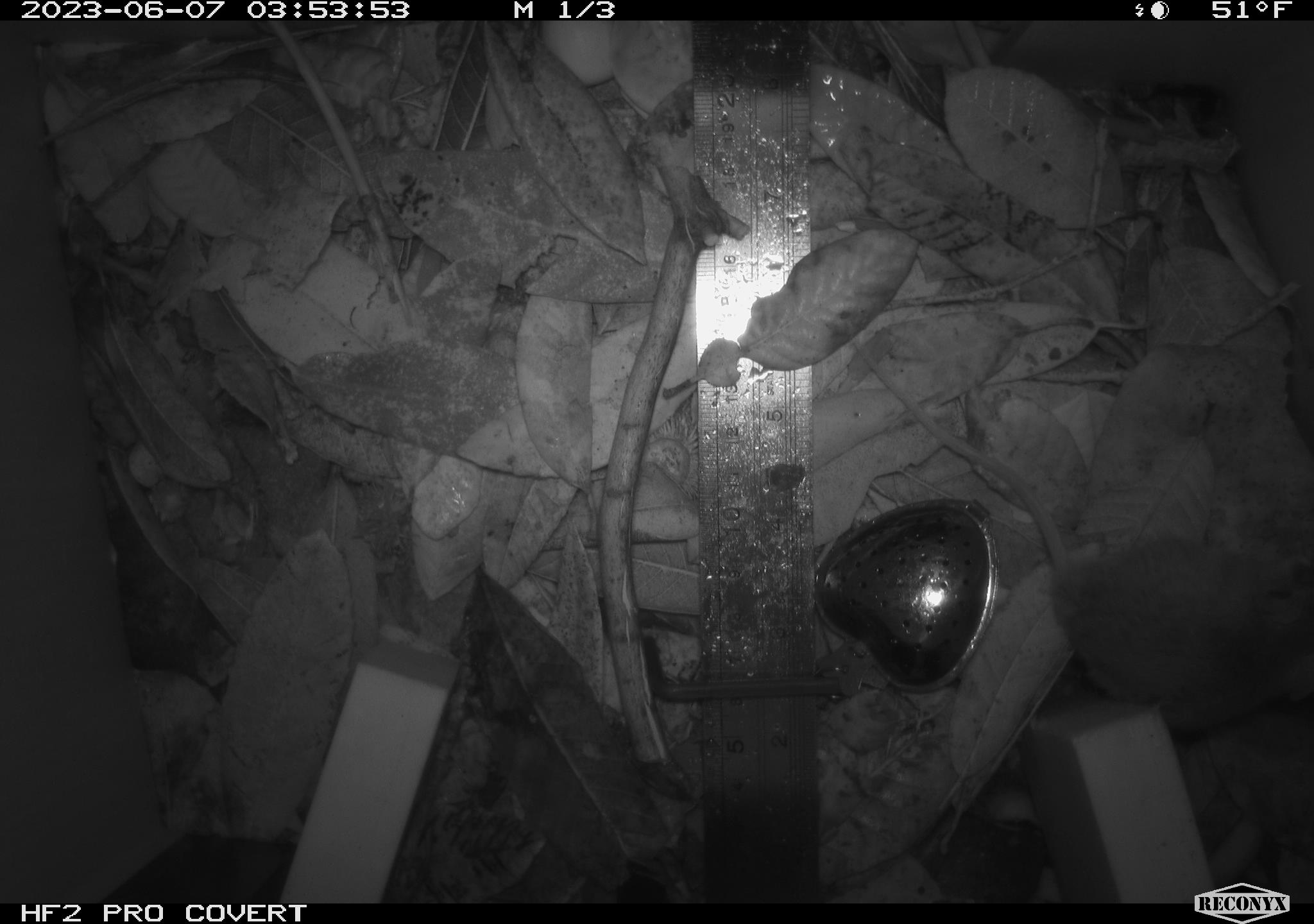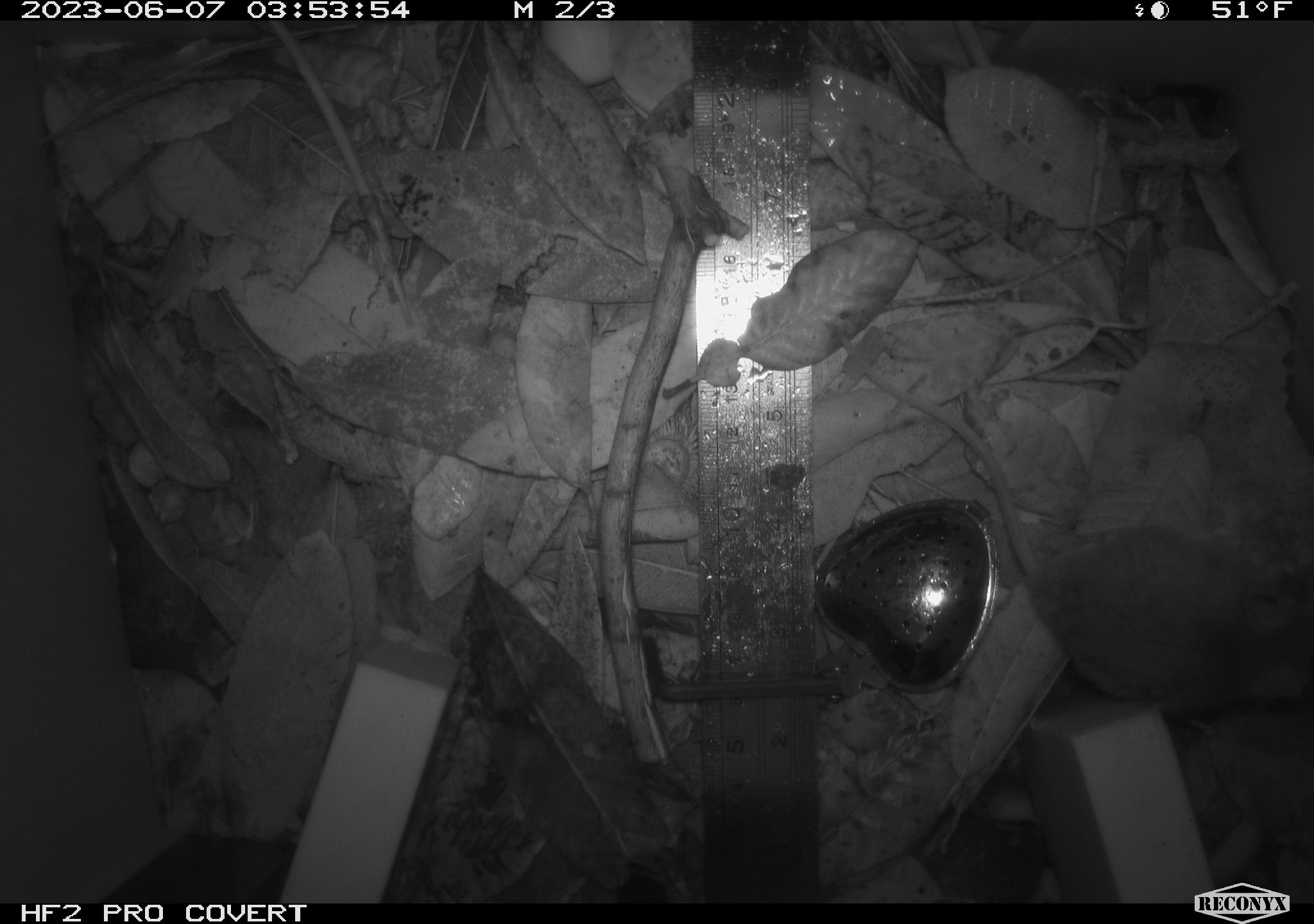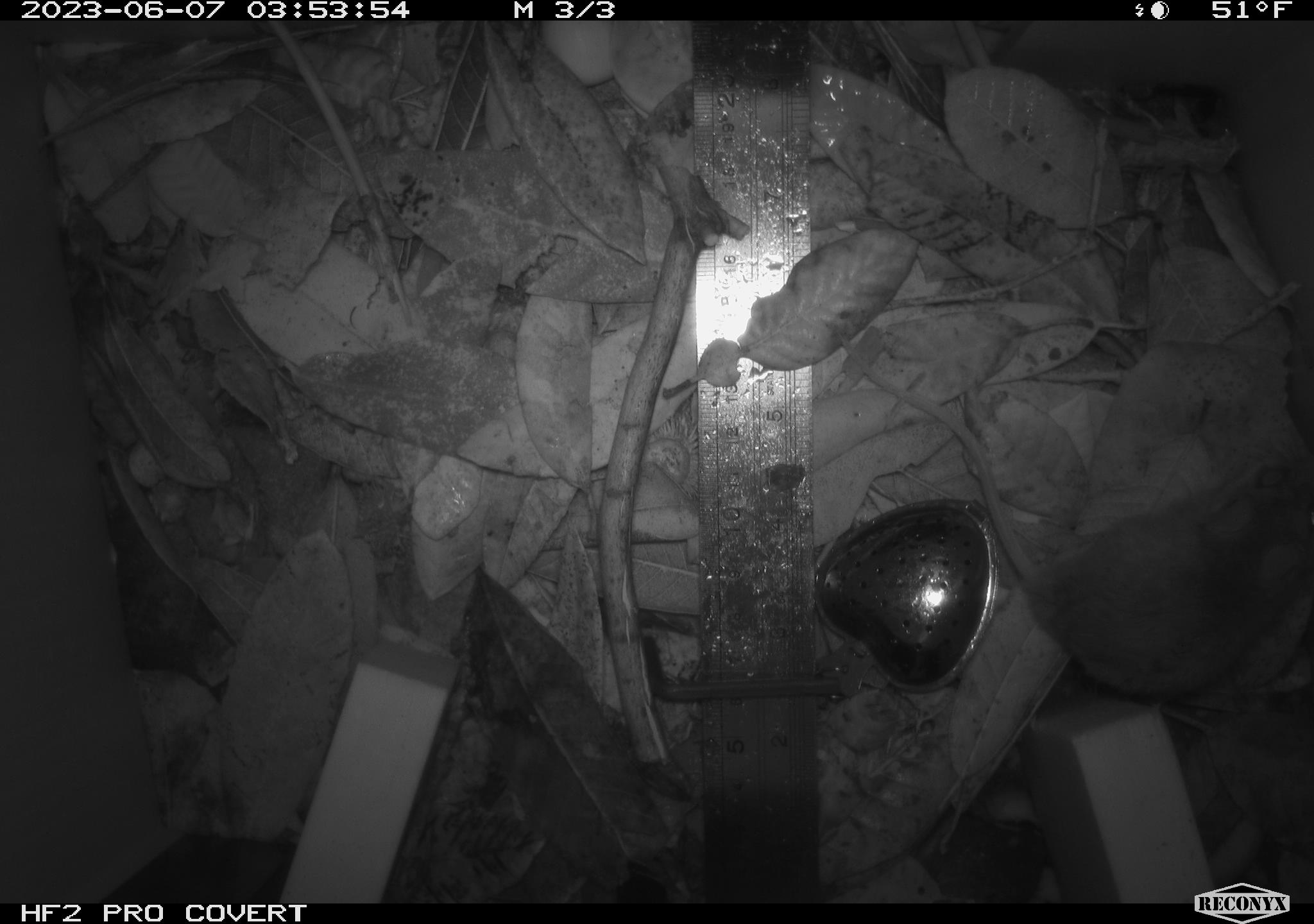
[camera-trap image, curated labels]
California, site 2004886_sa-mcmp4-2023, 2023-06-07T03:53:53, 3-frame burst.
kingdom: Animalia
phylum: Chordata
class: Mammalia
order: Rodentia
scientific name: Rodentia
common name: mouse species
Mouse species (Rodentia).